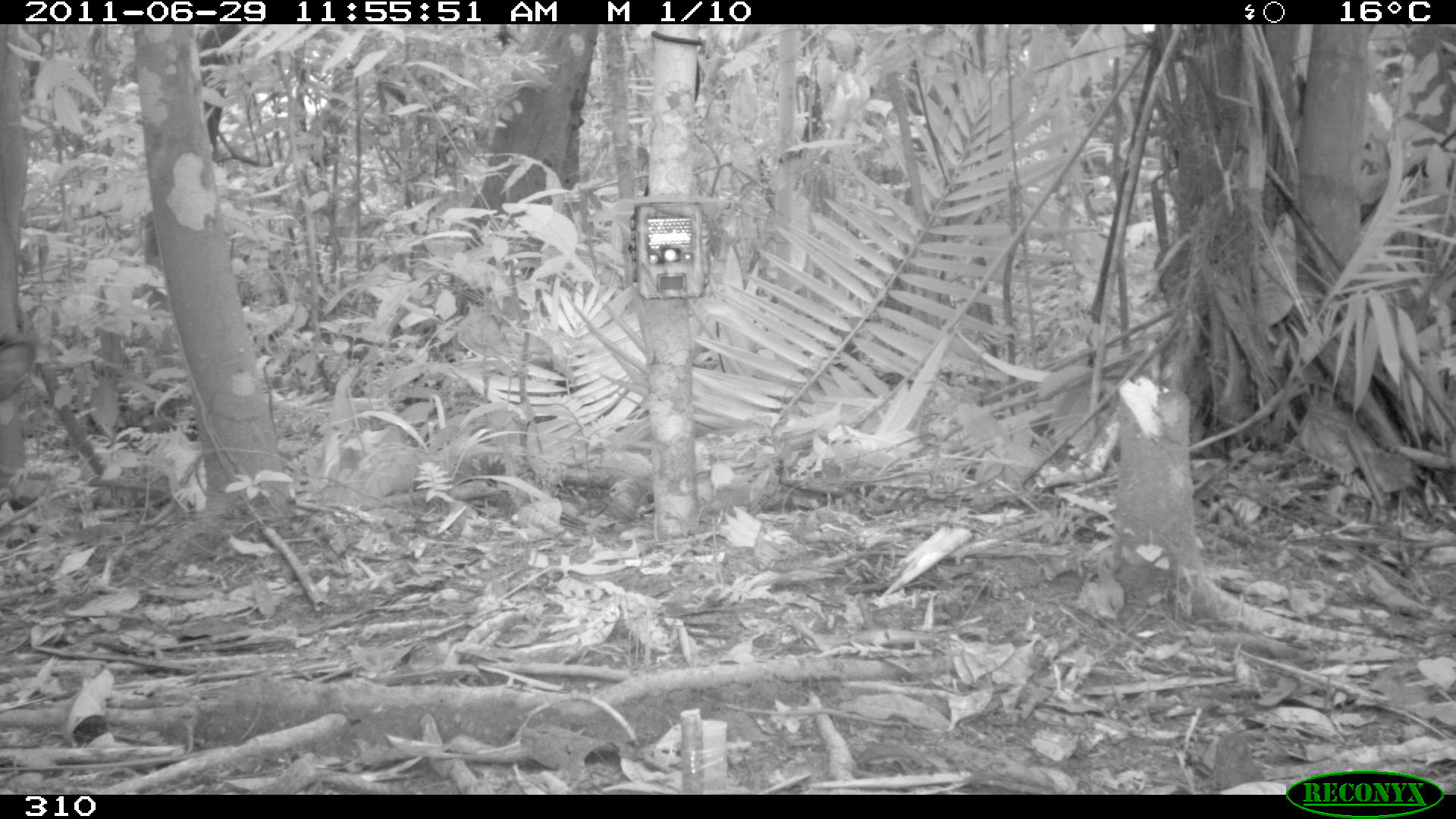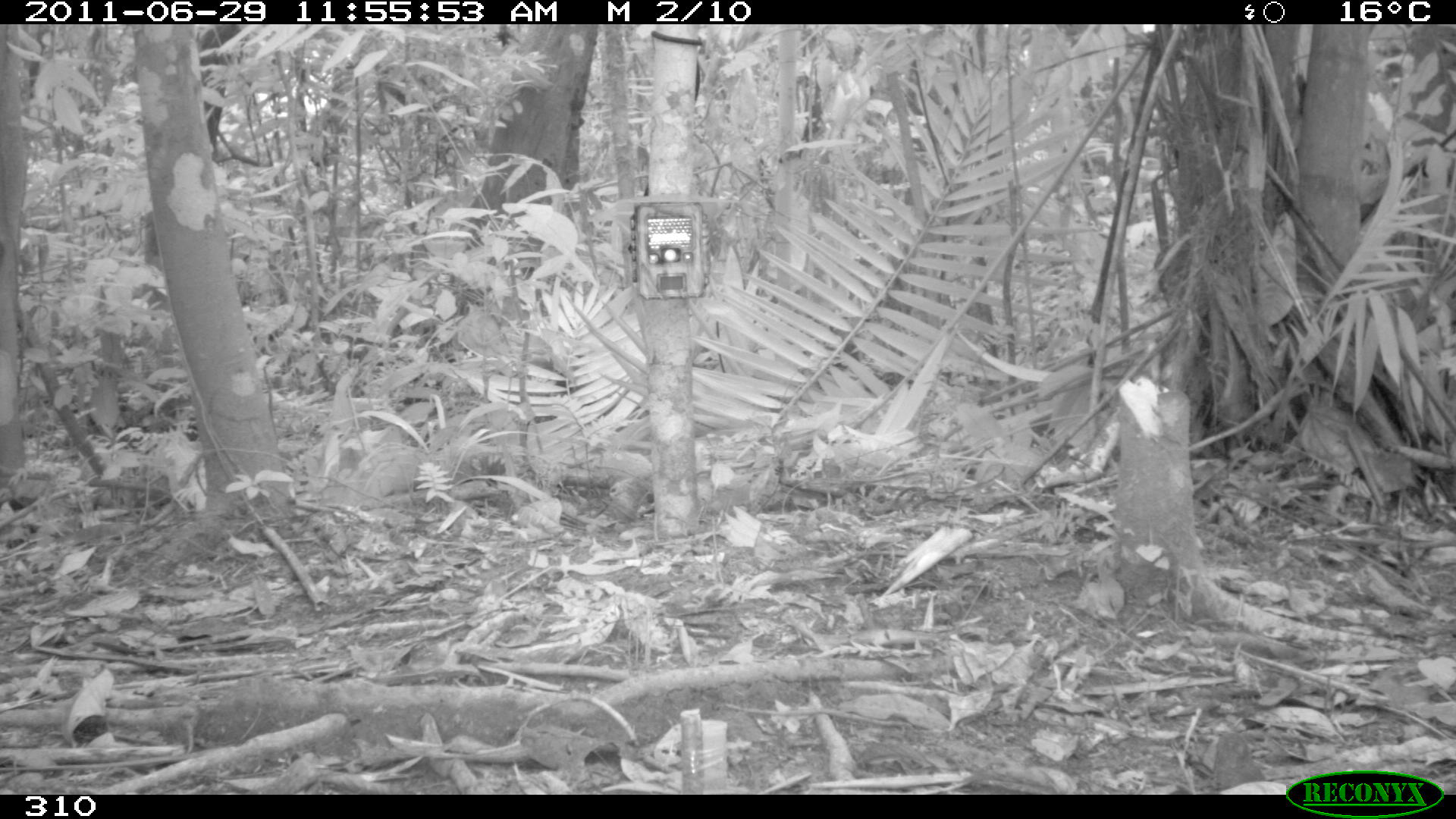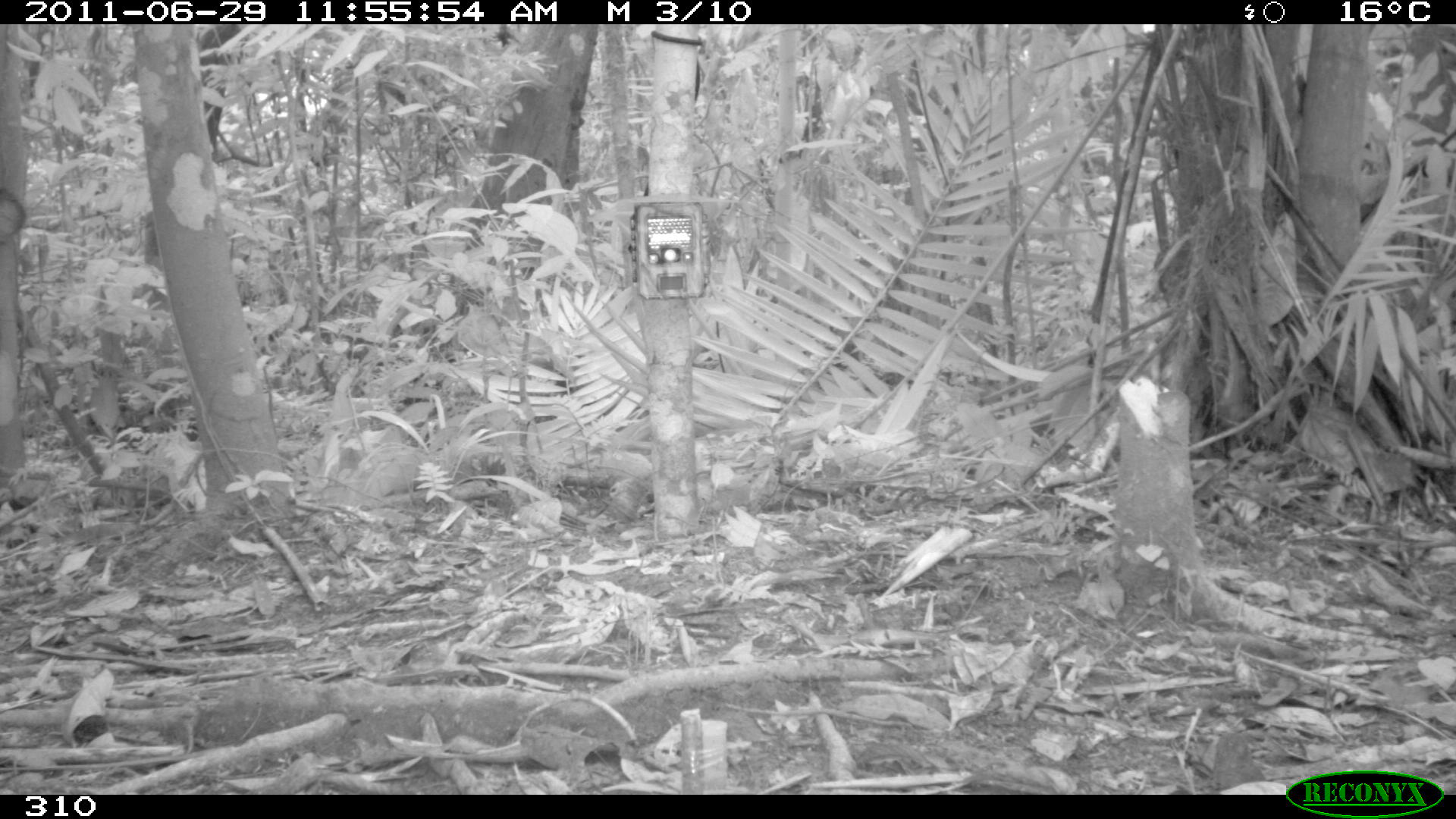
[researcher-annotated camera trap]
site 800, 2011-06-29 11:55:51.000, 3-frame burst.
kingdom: Animalia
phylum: Chordata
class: Mammalia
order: Artiodactyla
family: Tayassuidae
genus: Pecari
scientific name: Pecari tajacu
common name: collared peccary